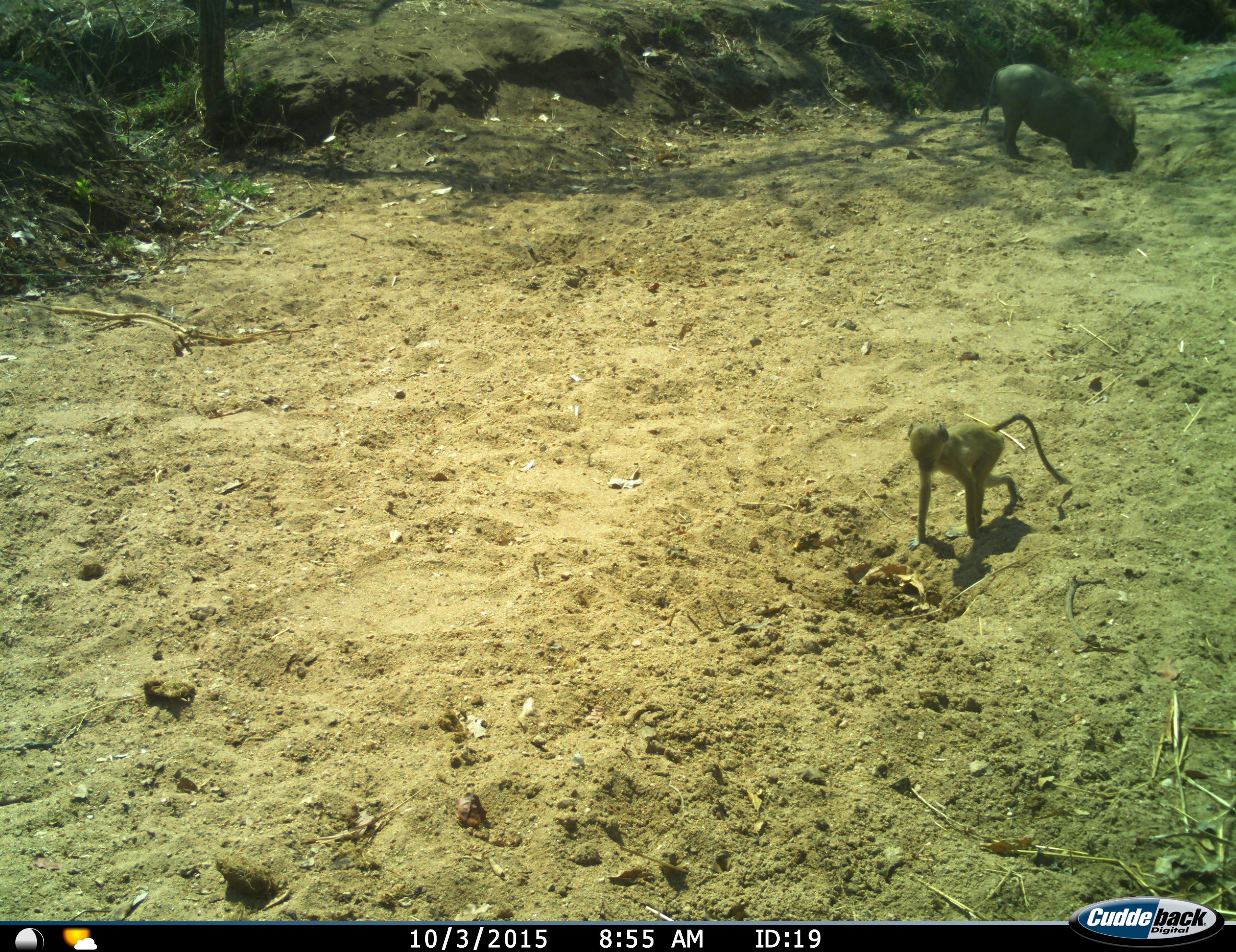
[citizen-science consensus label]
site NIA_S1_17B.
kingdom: Animalia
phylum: Chordata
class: Mammalia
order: Primates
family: Cercopithecidae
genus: Papio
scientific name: Papio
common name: baboon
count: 1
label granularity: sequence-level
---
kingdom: Animalia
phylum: Chordata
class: Mammalia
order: Artiodactyla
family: Suidae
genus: Phacochoerus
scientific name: Phacochoerus africanus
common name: warthog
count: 1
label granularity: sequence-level